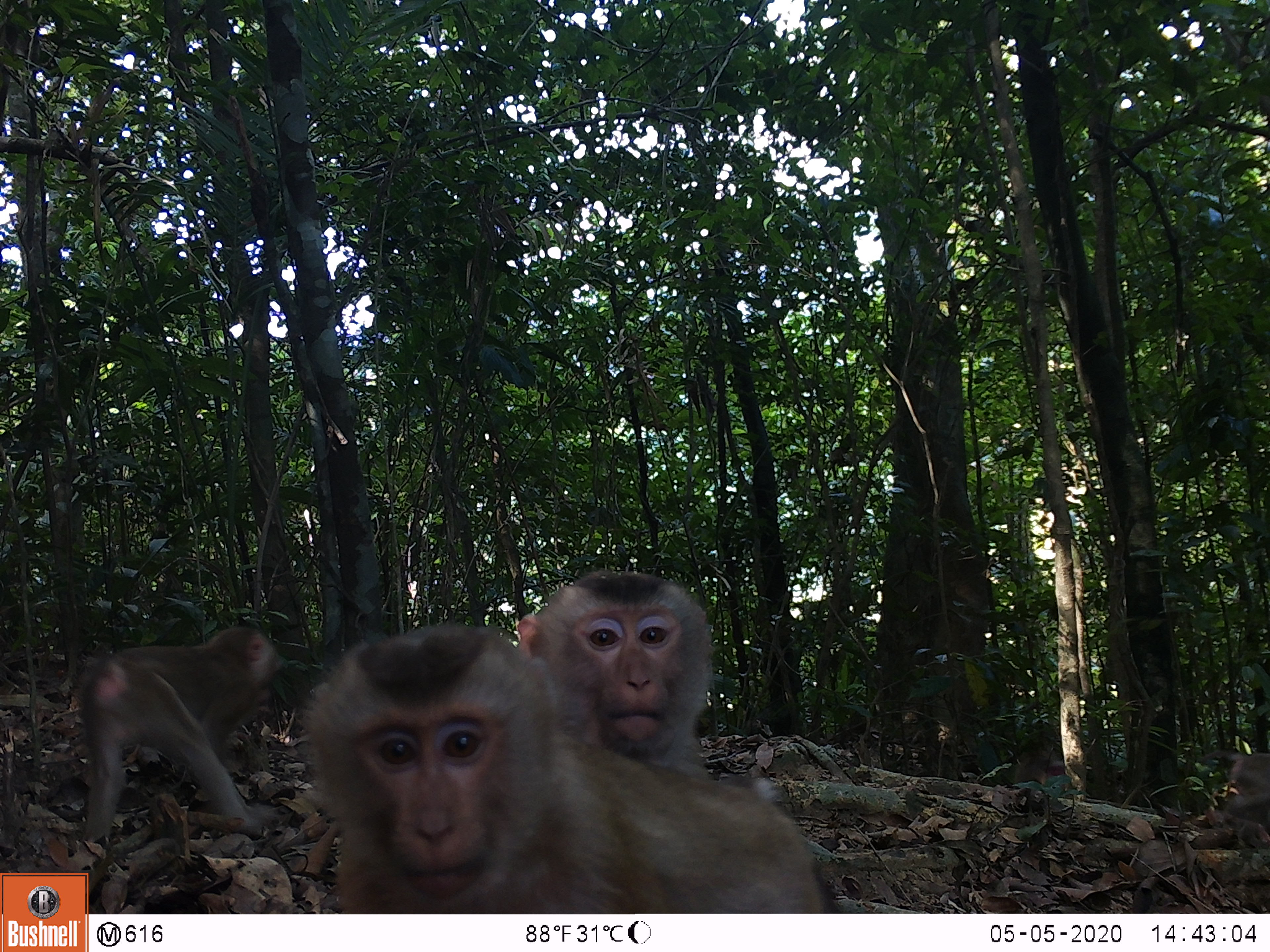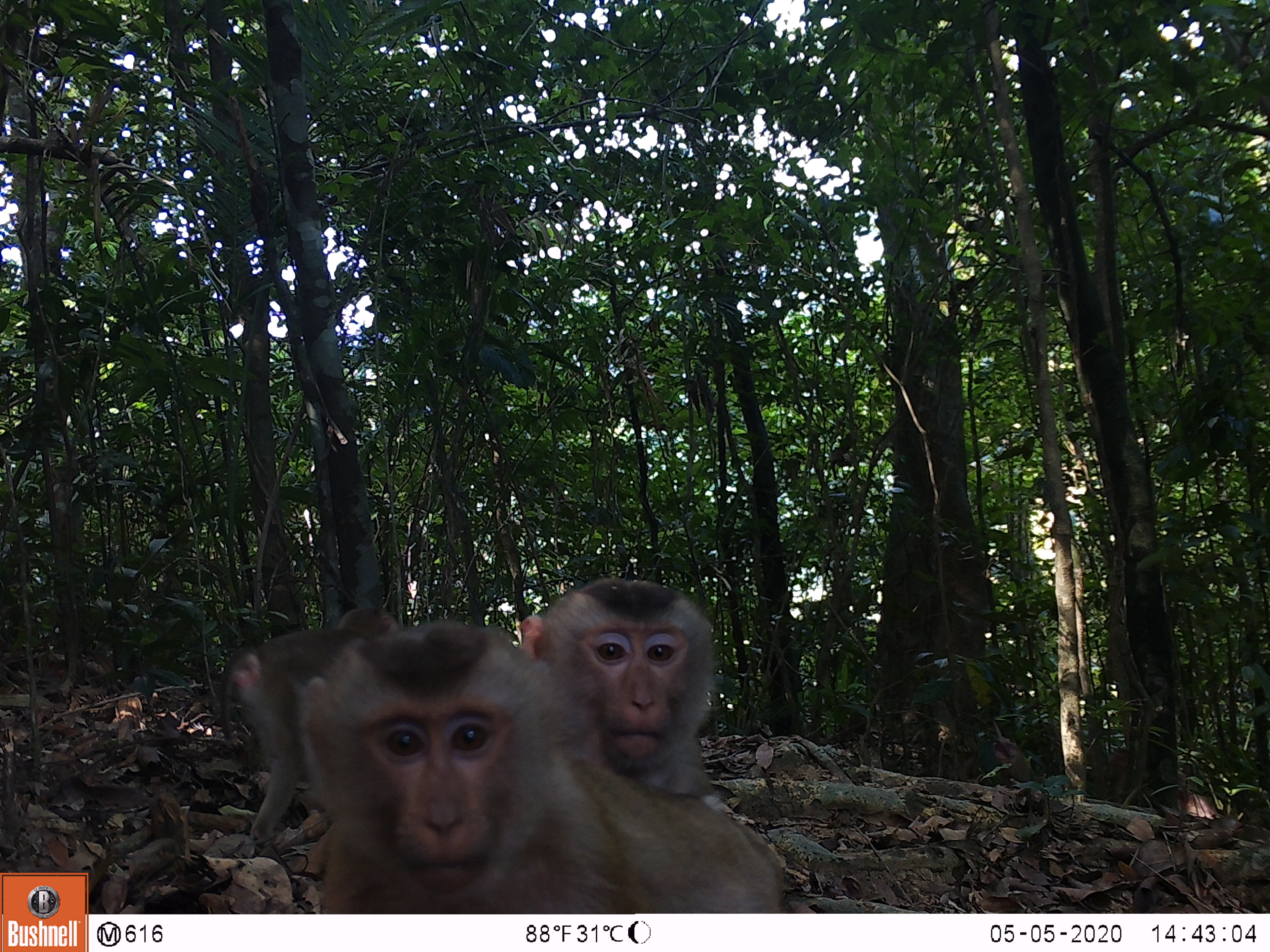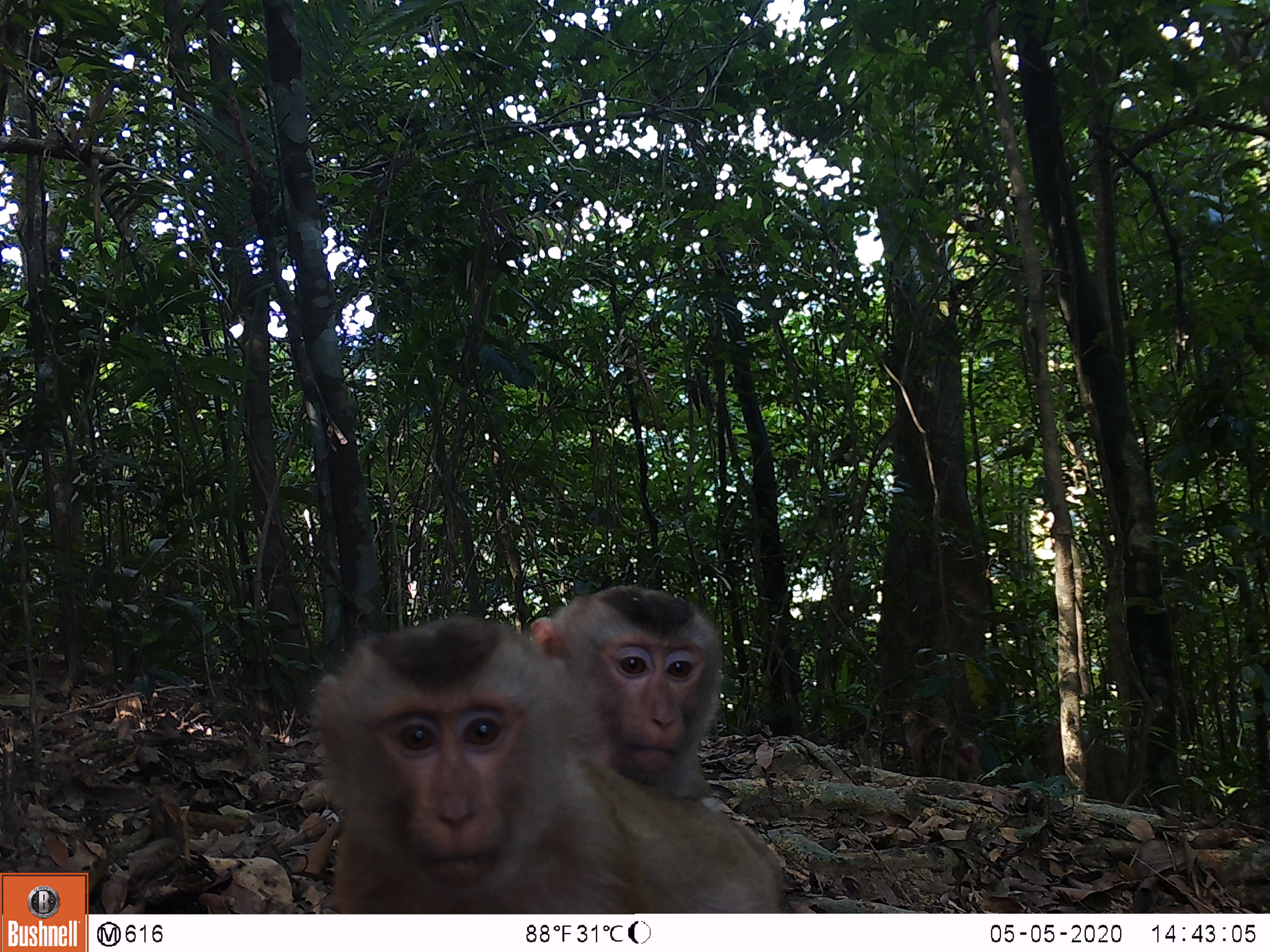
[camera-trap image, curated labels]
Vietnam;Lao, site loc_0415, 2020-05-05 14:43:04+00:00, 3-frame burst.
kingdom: Animalia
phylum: Chordata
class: Mammalia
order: Primates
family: Cercopithecidae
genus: Macaca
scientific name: Macaca nemestrina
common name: pig-tailed macaque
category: pig tailed macaque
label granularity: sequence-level